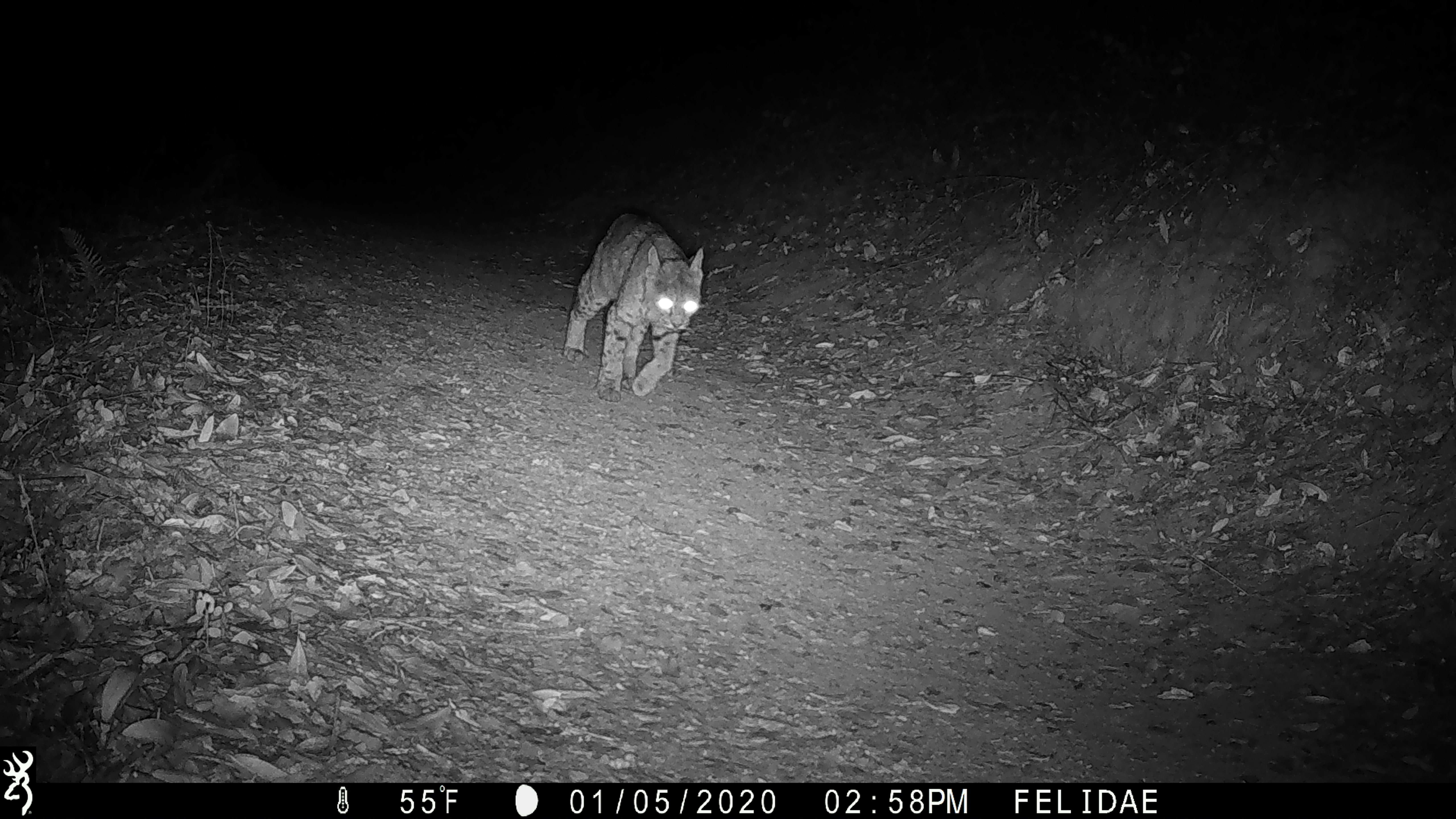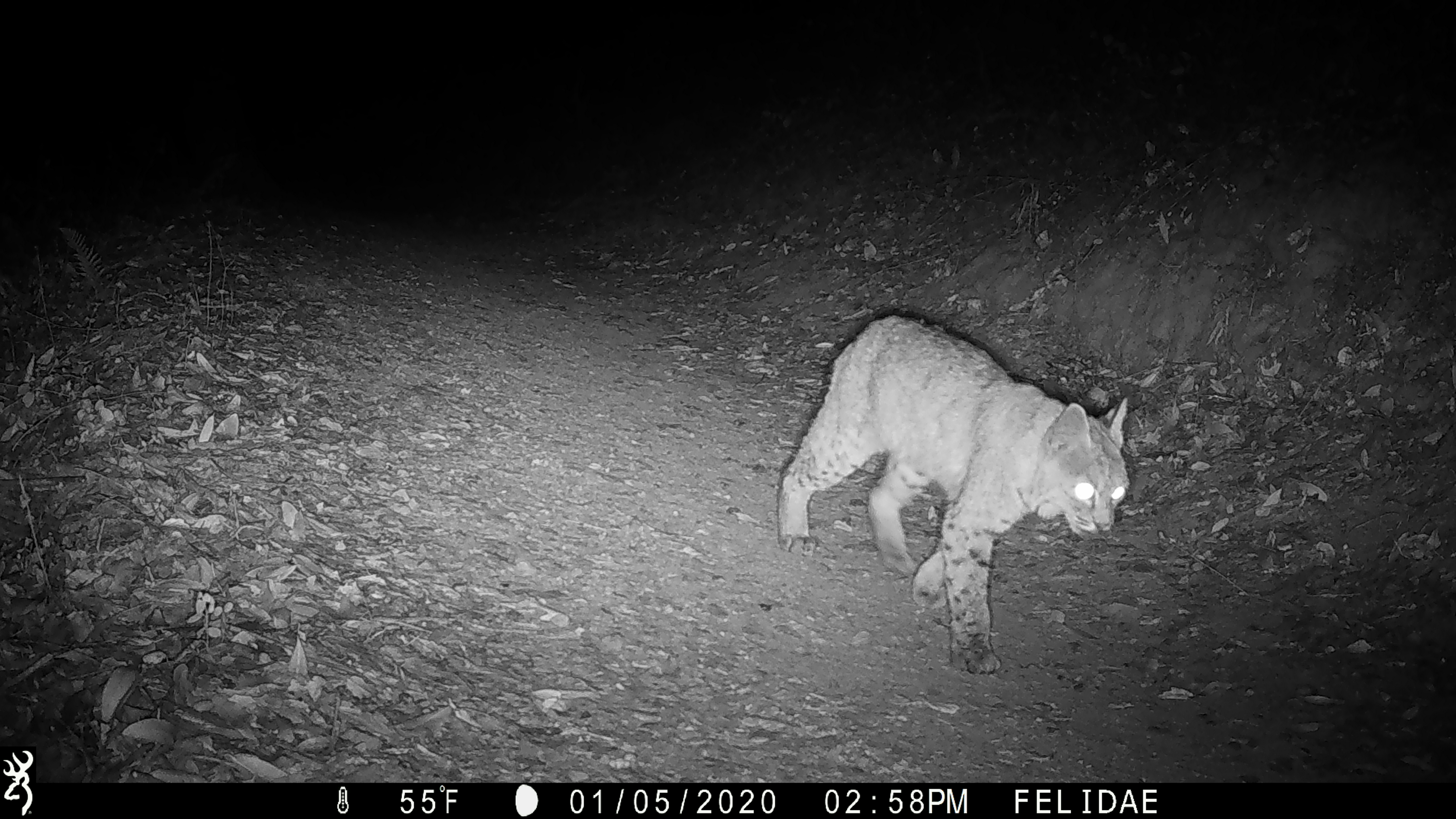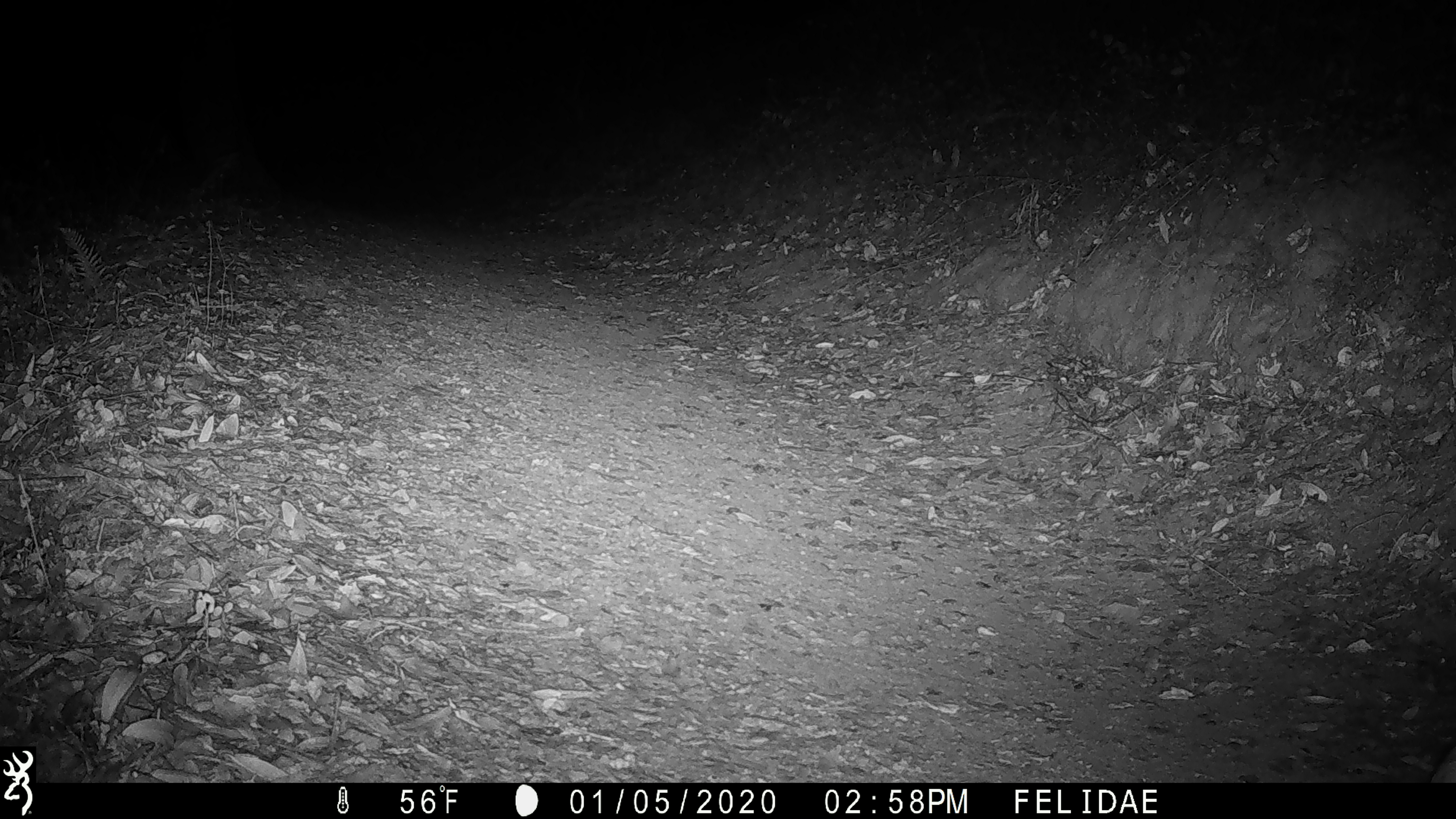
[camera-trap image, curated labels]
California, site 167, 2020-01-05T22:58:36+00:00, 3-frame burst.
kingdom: Animalia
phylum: Chordata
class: Mammalia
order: Carnivora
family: Felidae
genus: Lynx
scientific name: Lynx rufus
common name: bobcat